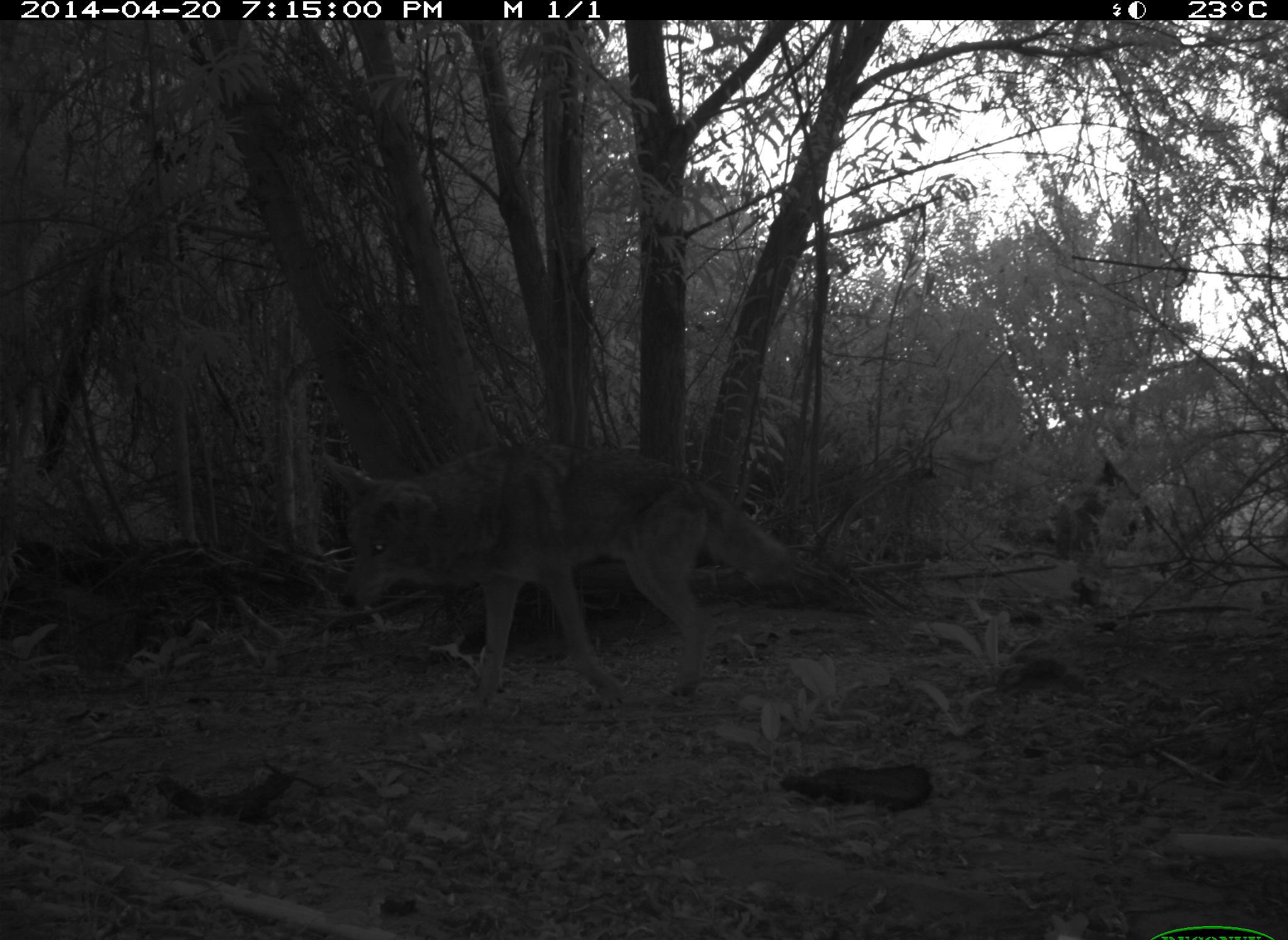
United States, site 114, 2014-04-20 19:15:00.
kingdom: Animalia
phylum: Chordata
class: Mammalia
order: Carnivora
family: Canidae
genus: Canis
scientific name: Canis latrans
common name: coyote